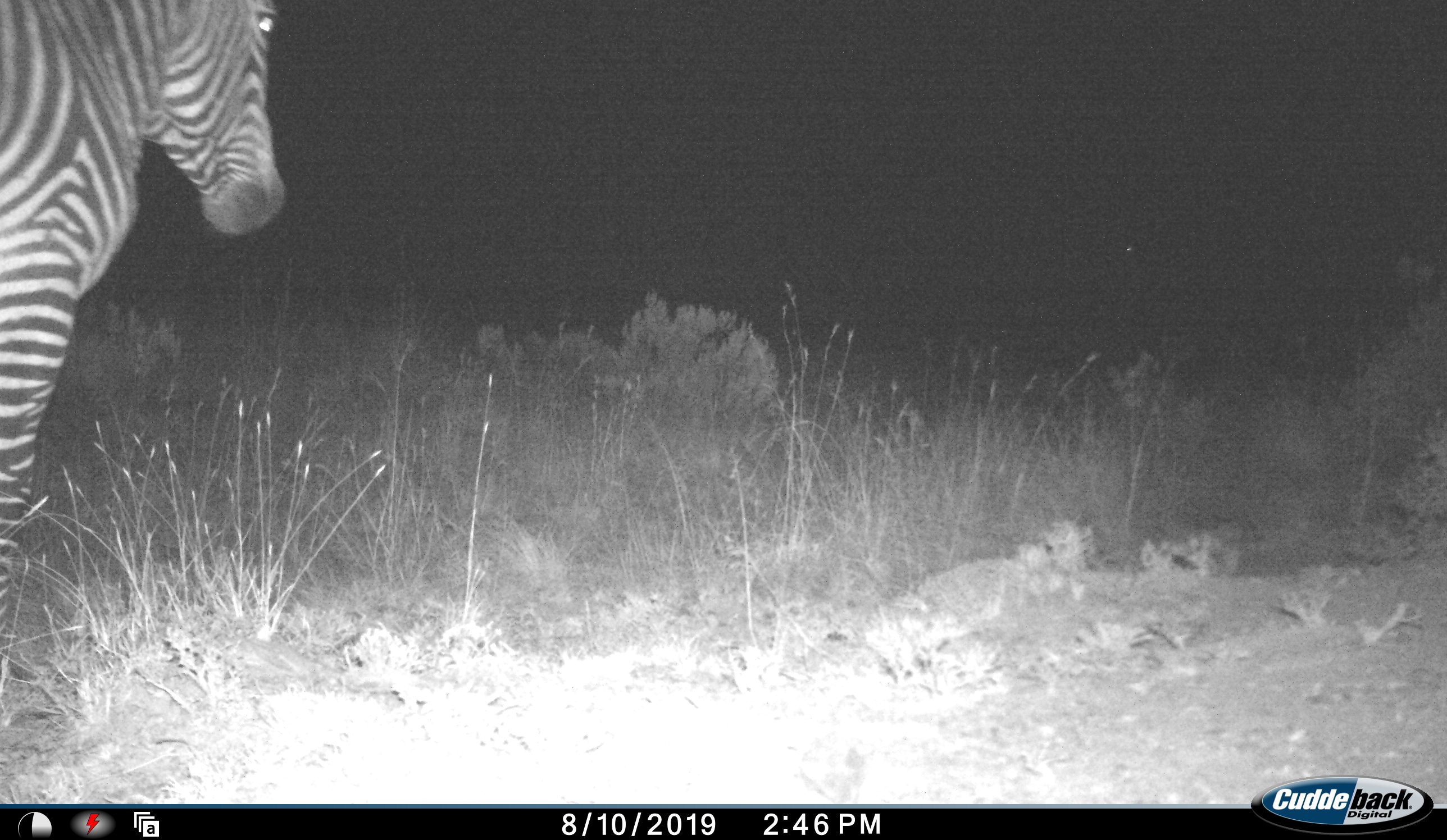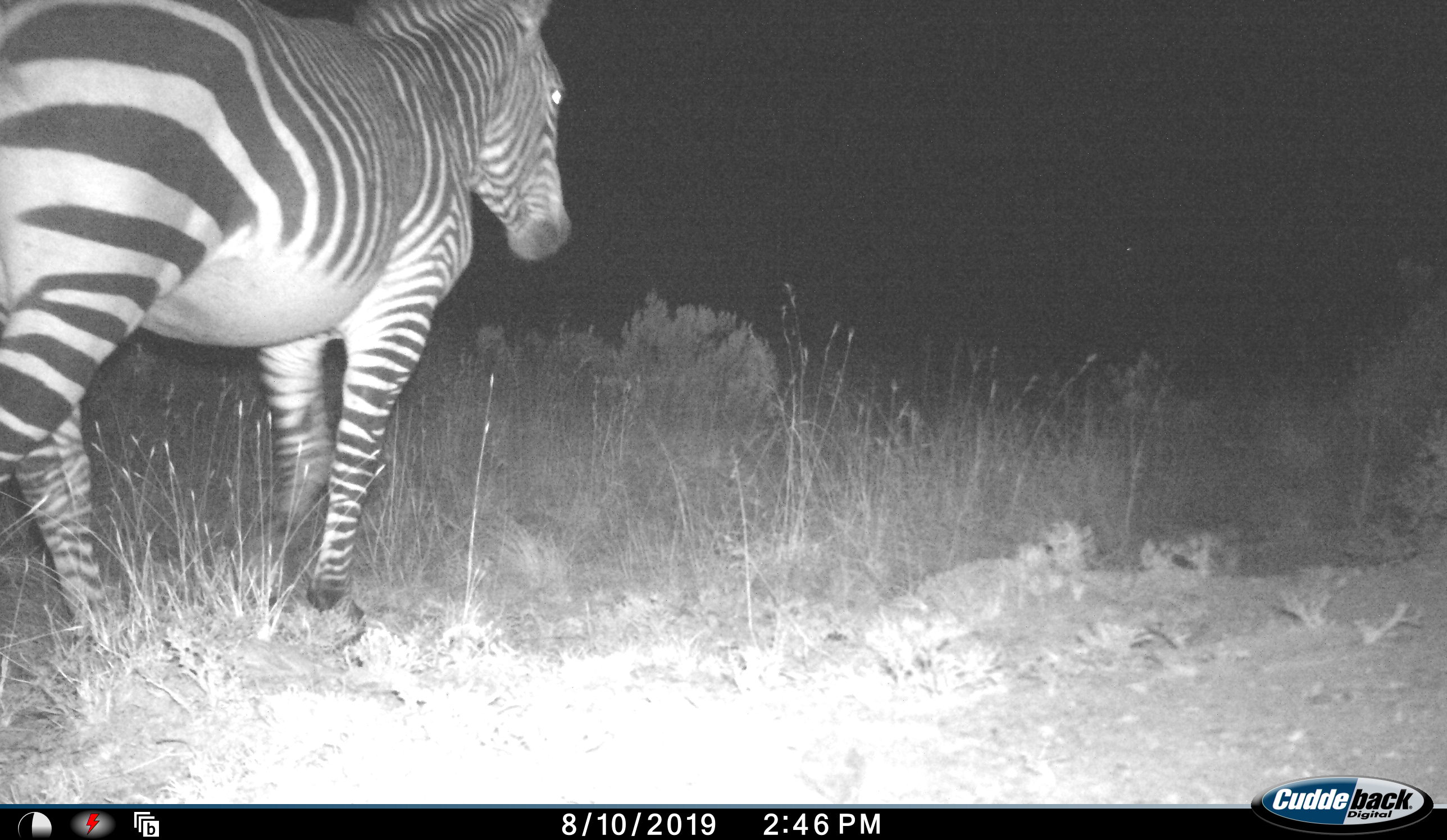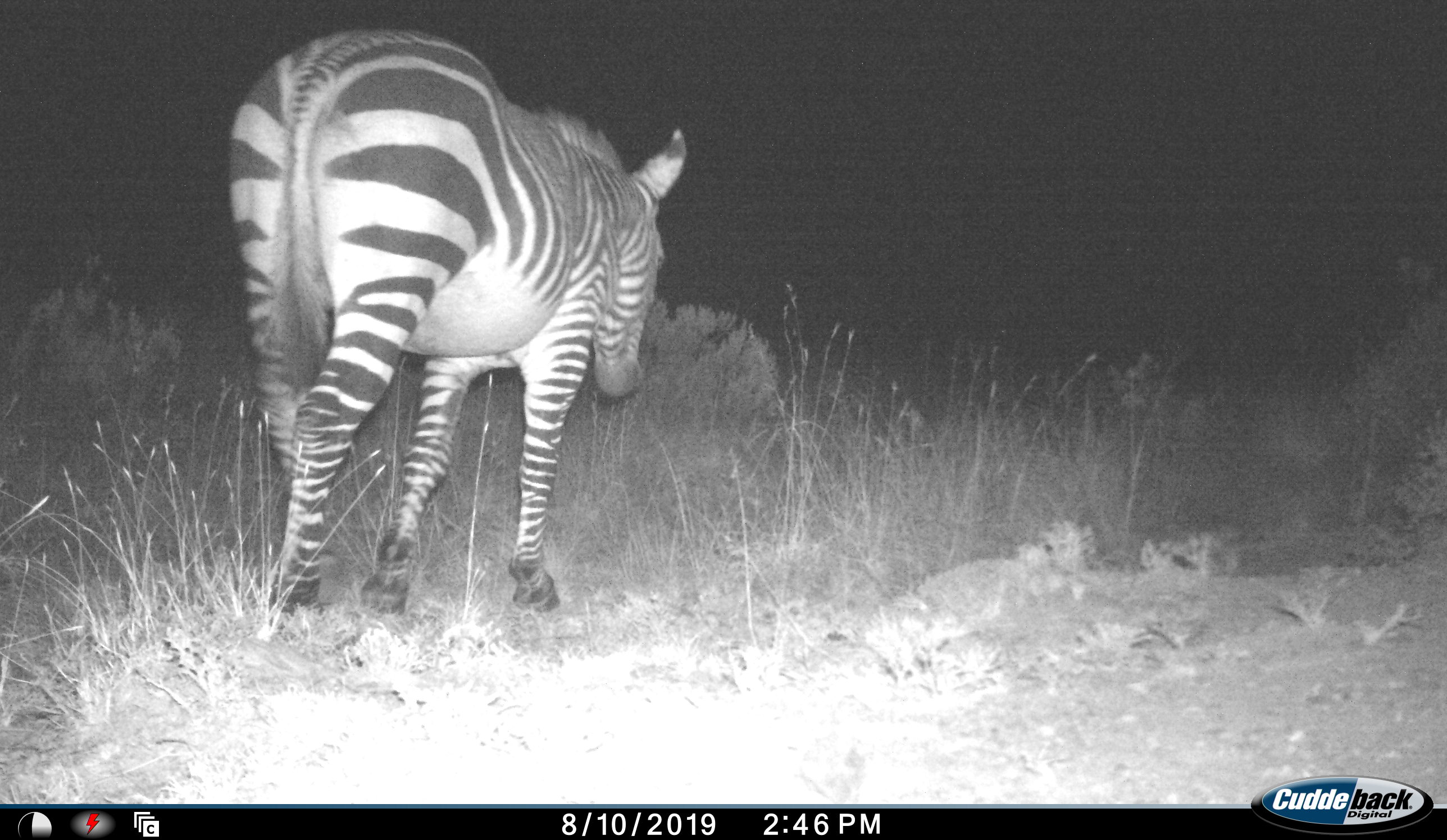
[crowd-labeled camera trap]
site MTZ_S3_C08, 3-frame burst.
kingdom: Animalia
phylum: Chordata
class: Mammalia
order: Perissodactyla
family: Equidae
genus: Equus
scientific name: Equus zebra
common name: mountain zebra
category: zebramountain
Zebramountain (mountain zebra) (Equus zebra), count 1. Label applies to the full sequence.